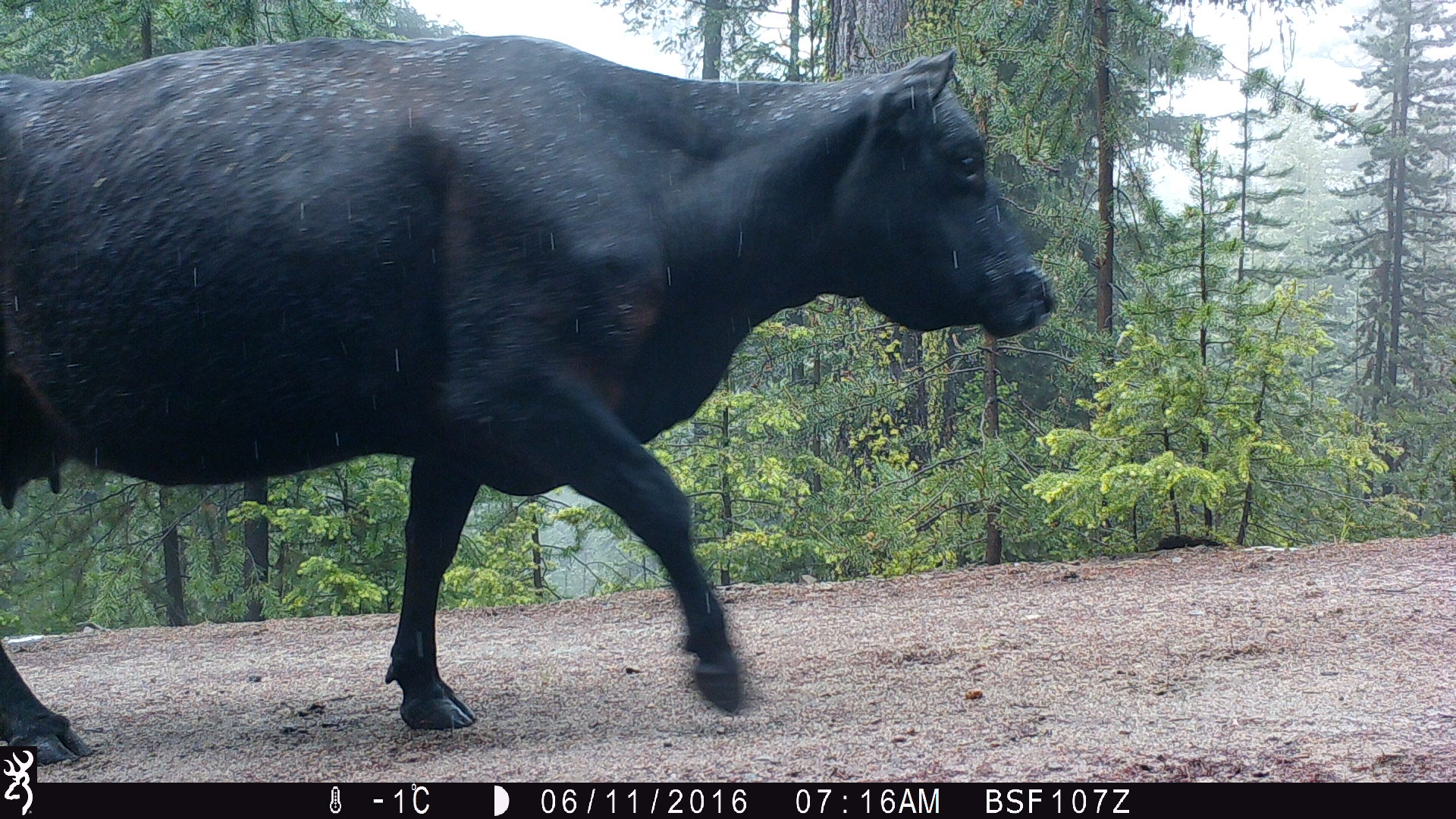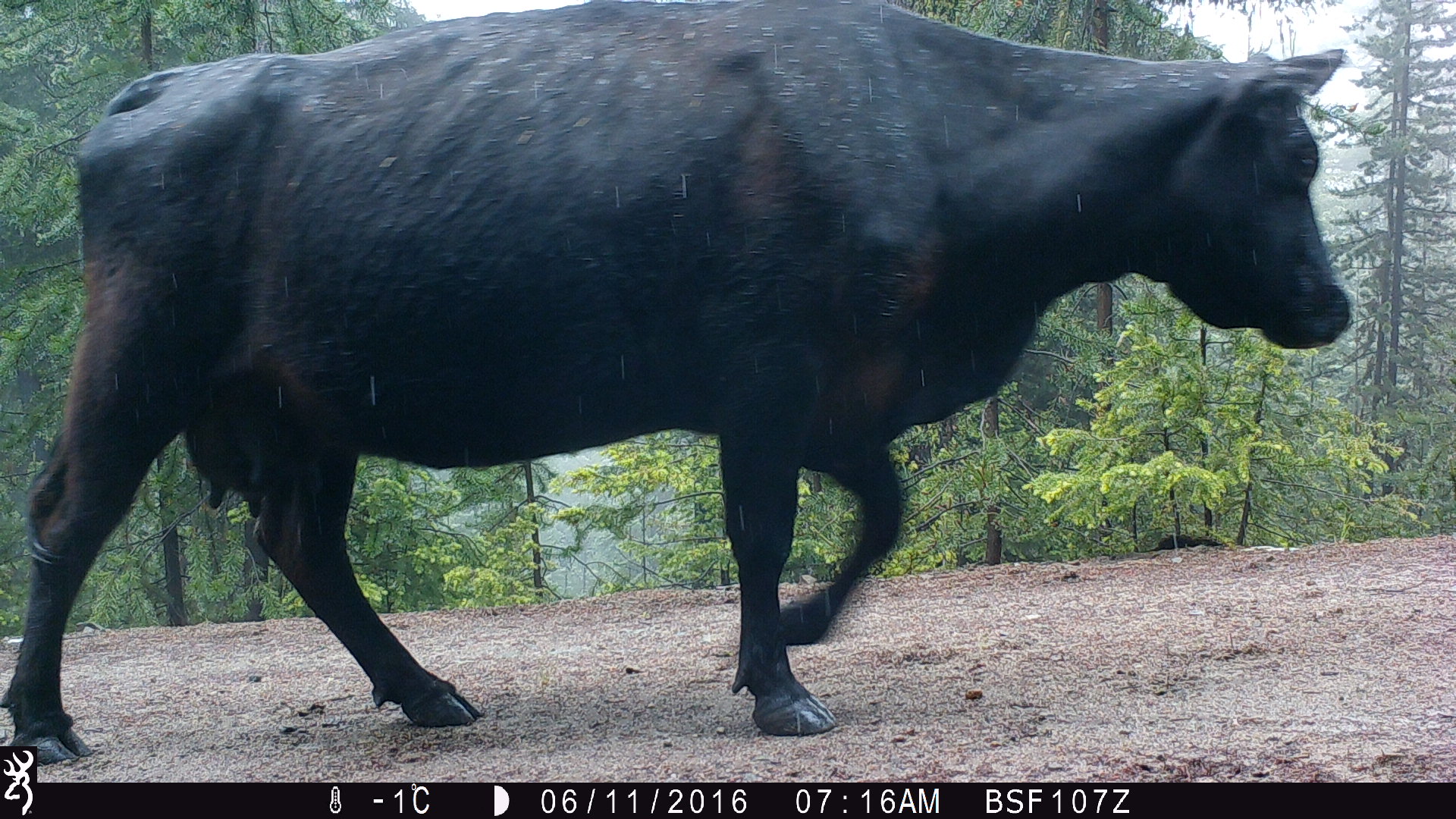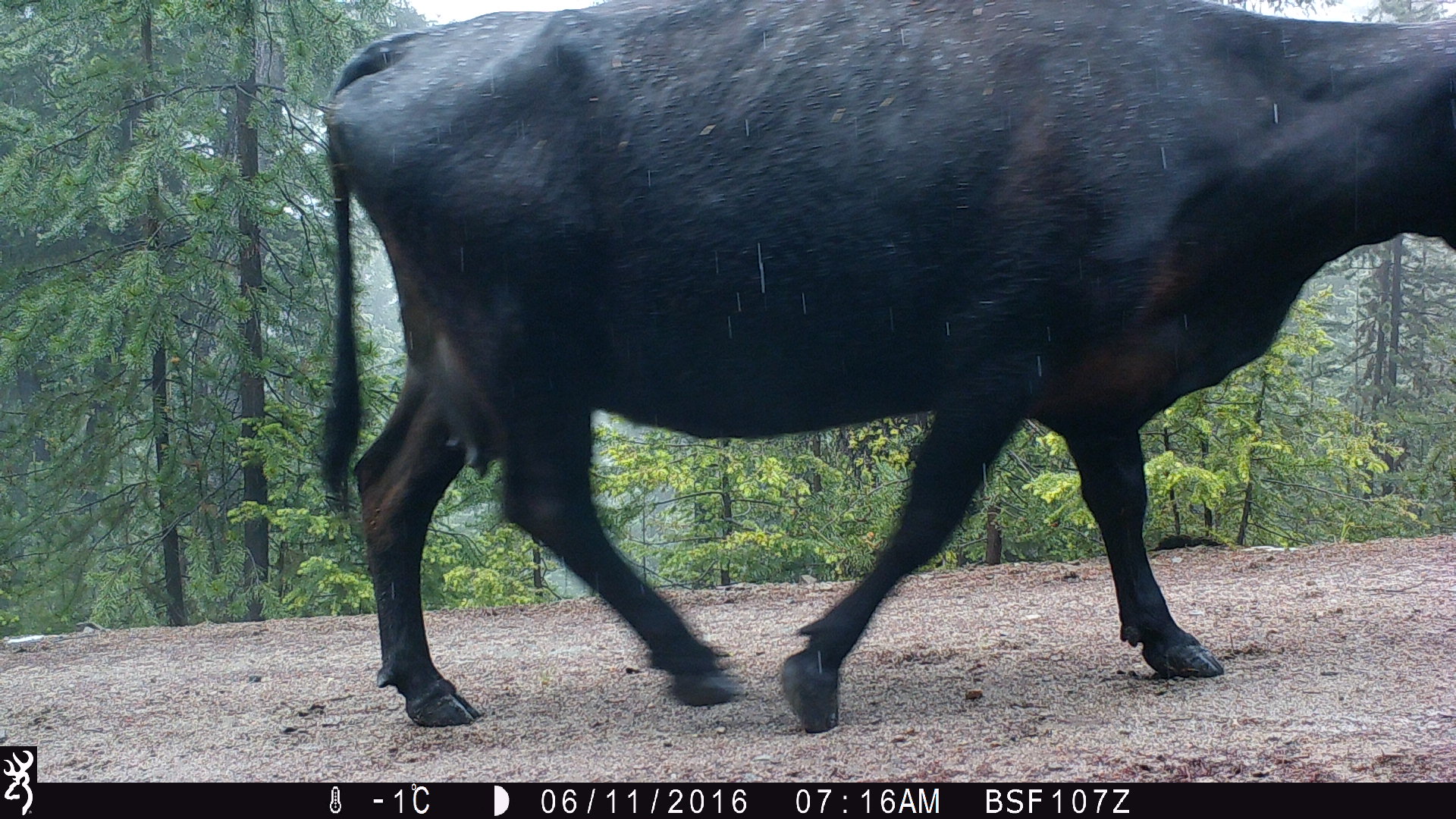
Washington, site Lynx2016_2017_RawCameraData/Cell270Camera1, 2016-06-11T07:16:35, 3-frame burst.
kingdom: Animalia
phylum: Chordata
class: Mammalia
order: Artiodactyla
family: Bovidae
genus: Bos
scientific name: Bos taurus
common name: domestic cattle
Domestic cattle (Bos taurus). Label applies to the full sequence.